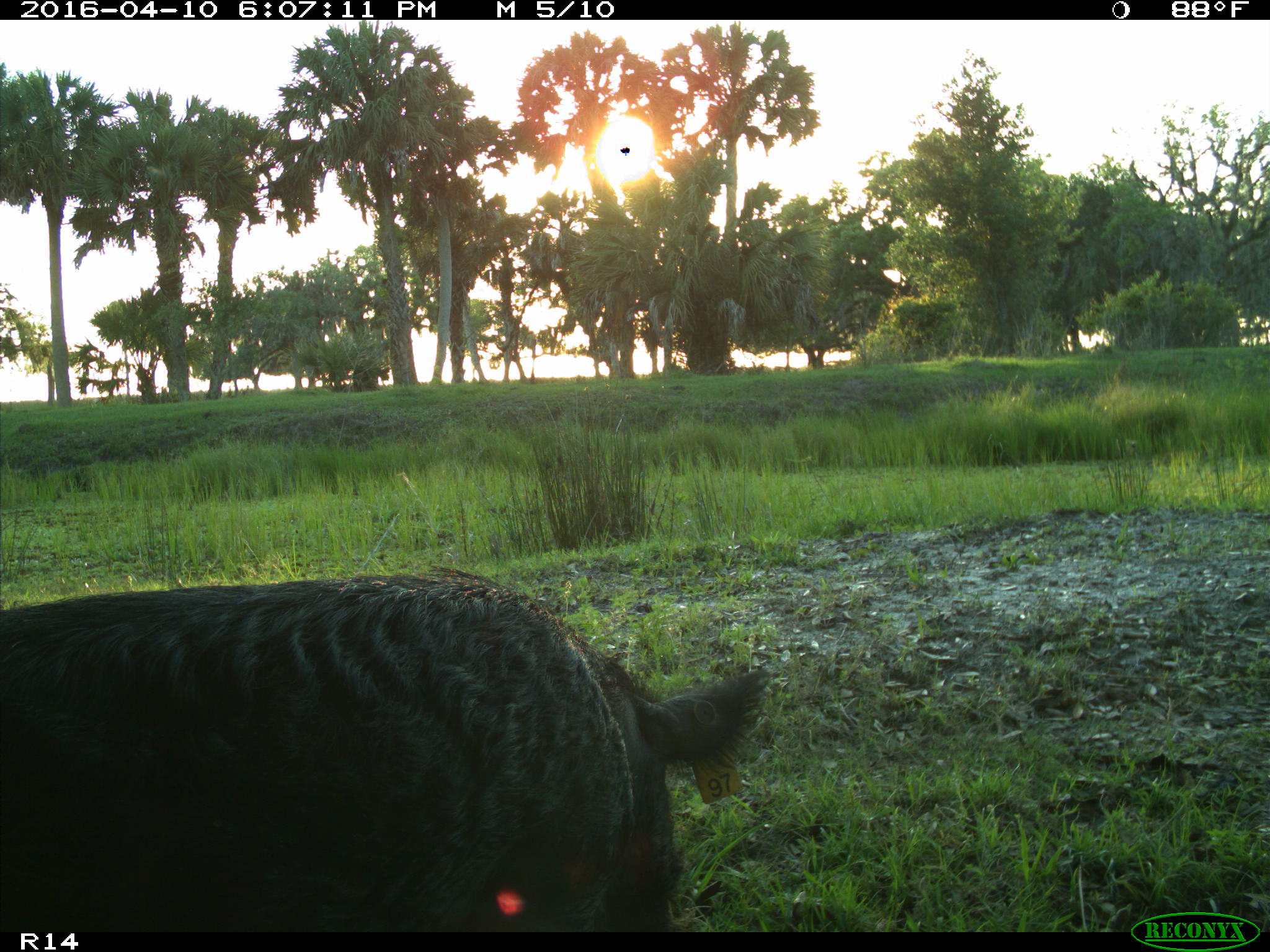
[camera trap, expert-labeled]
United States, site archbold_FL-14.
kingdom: Animalia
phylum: Chordata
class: Mammalia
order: Artiodactyla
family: Suidae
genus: Sus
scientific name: Sus scrofa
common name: wild boar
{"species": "Sus scrofa (wild boar)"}